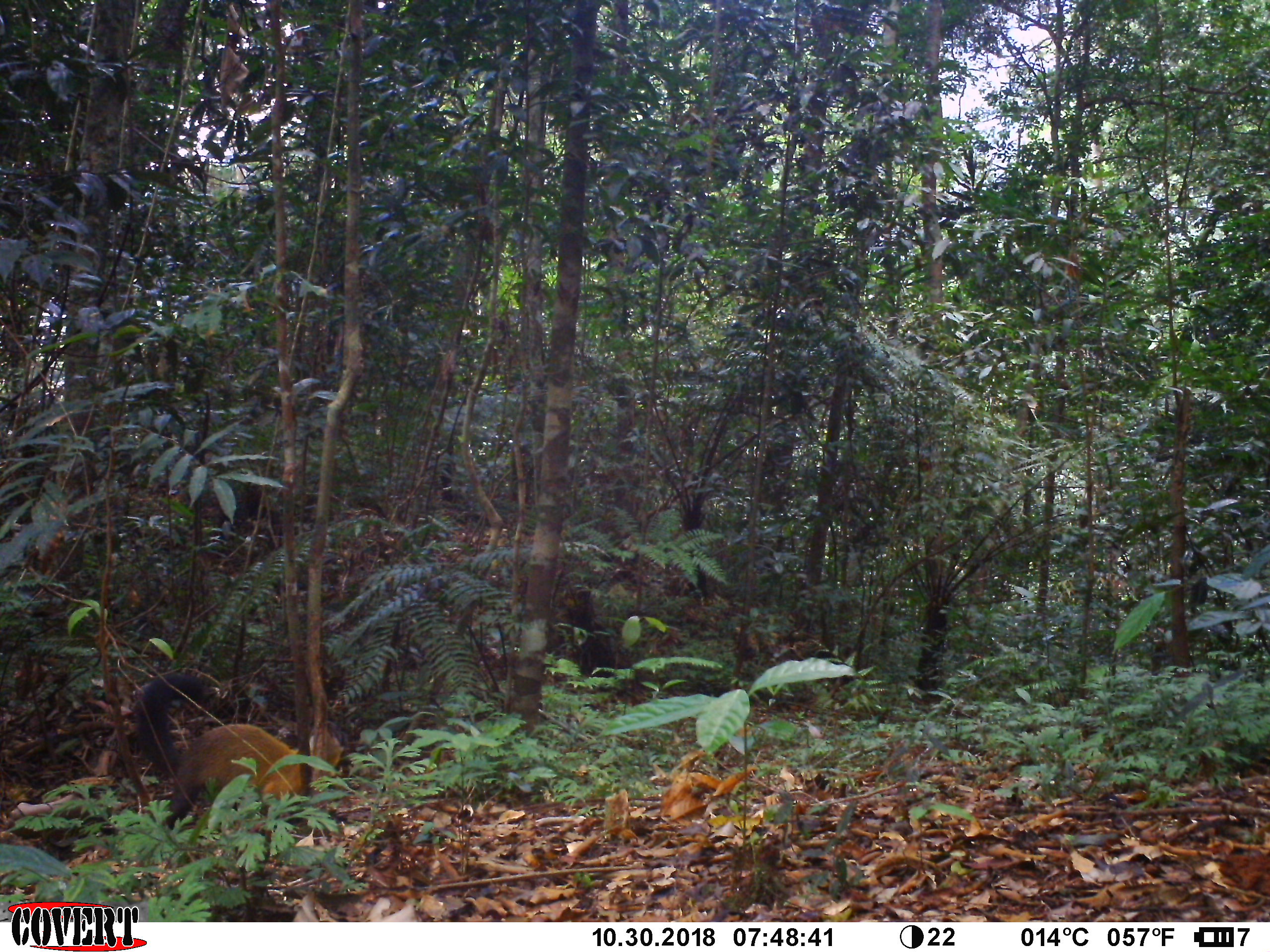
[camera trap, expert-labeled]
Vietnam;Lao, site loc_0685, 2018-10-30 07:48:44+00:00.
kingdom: Animalia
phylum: Chordata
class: Mammalia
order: Carnivora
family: Mustelidae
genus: Martes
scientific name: Martes flavigula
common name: yellow-throated marten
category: yellow throated marten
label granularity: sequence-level